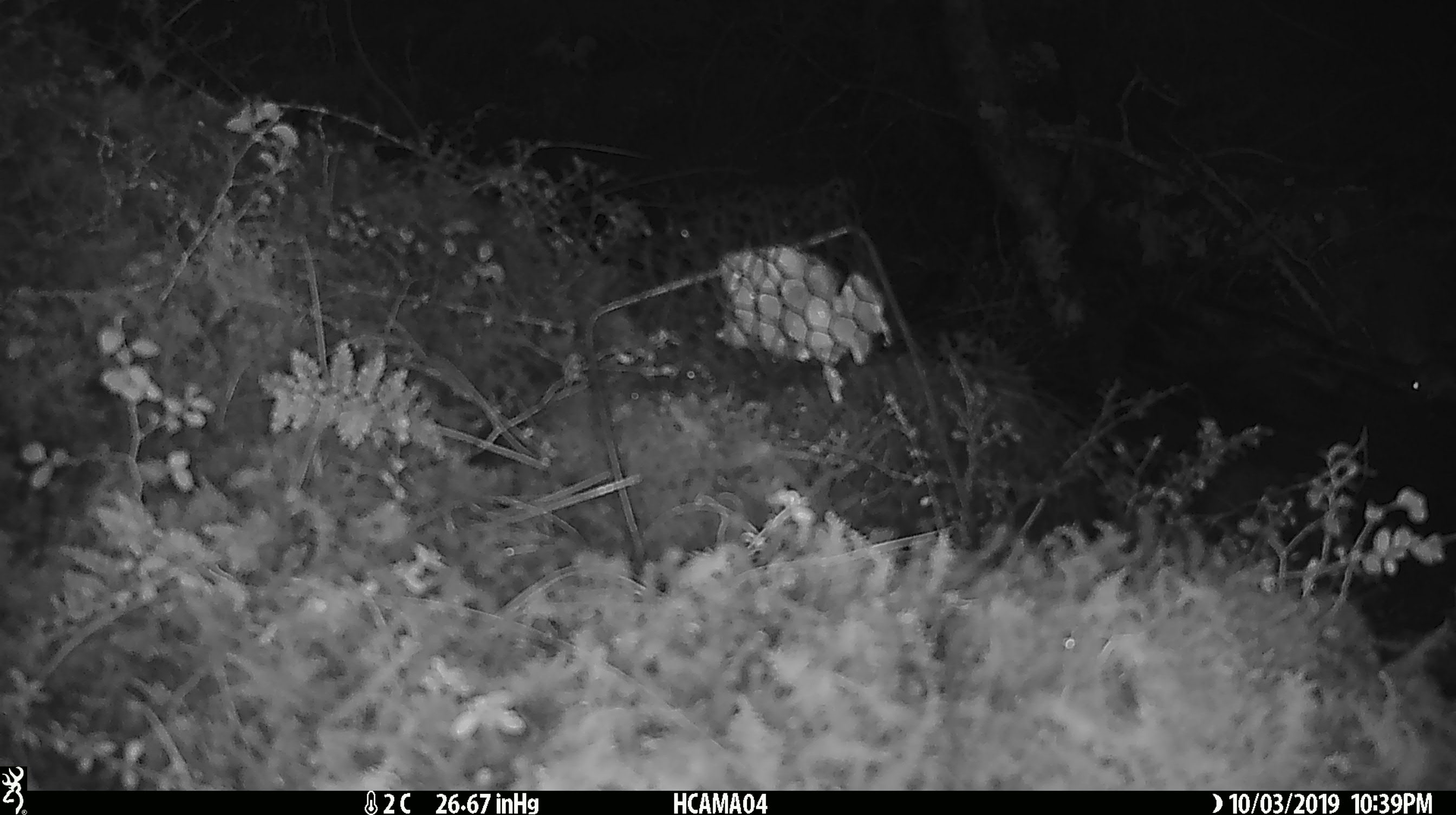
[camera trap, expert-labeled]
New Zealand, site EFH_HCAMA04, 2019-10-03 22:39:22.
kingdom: Animalia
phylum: Chordata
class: Mammalia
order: Rodentia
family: Muridae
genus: Mus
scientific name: Mus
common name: mouse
Mouse (Mus).